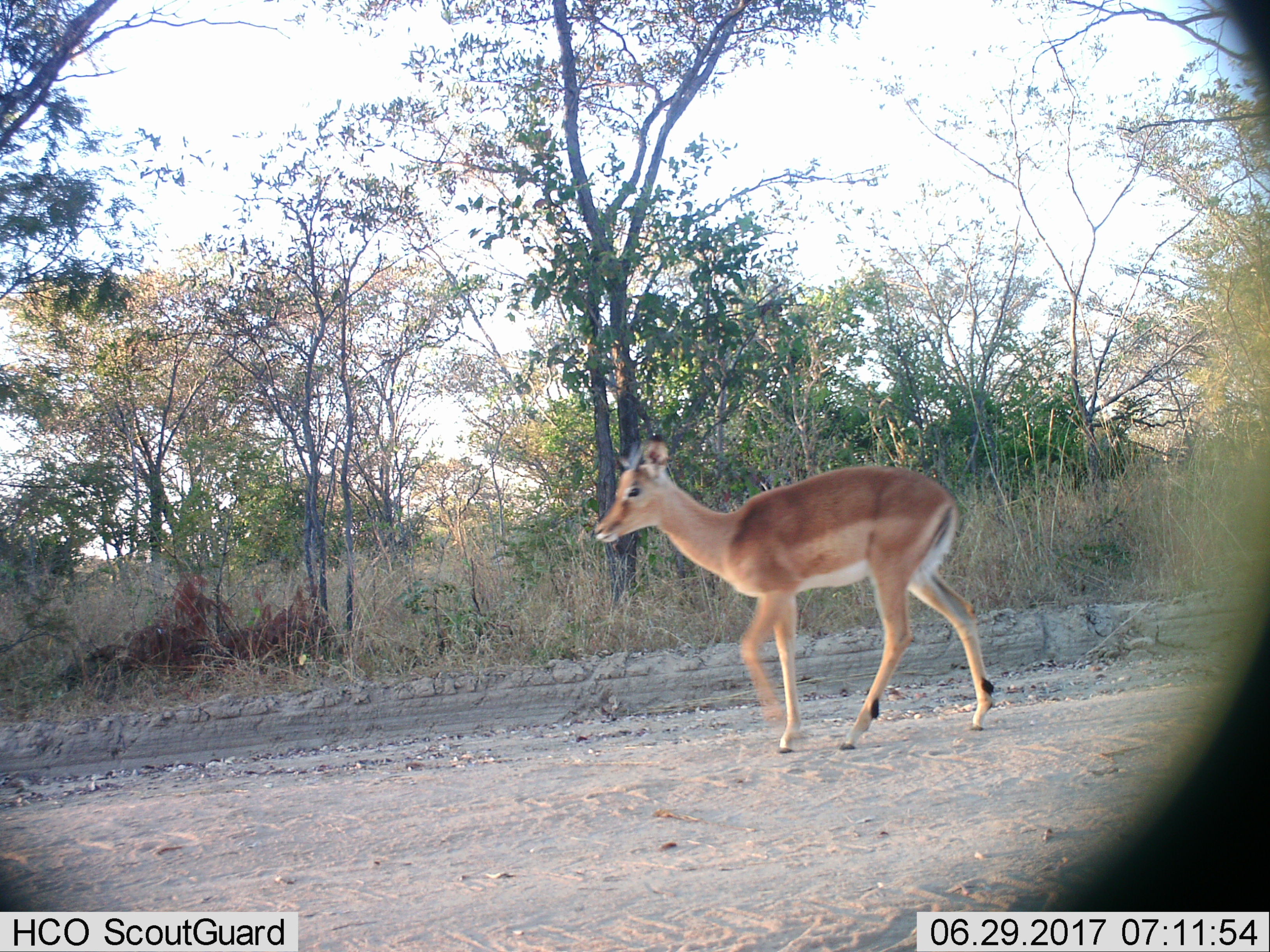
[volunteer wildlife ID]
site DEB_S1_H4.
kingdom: Animalia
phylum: Chordata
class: Mammalia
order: Artiodactyla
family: Bovidae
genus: Aepyceros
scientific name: Aepyceros melampus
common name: impala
Impala (Aepyceros melampus), count 1. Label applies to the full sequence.